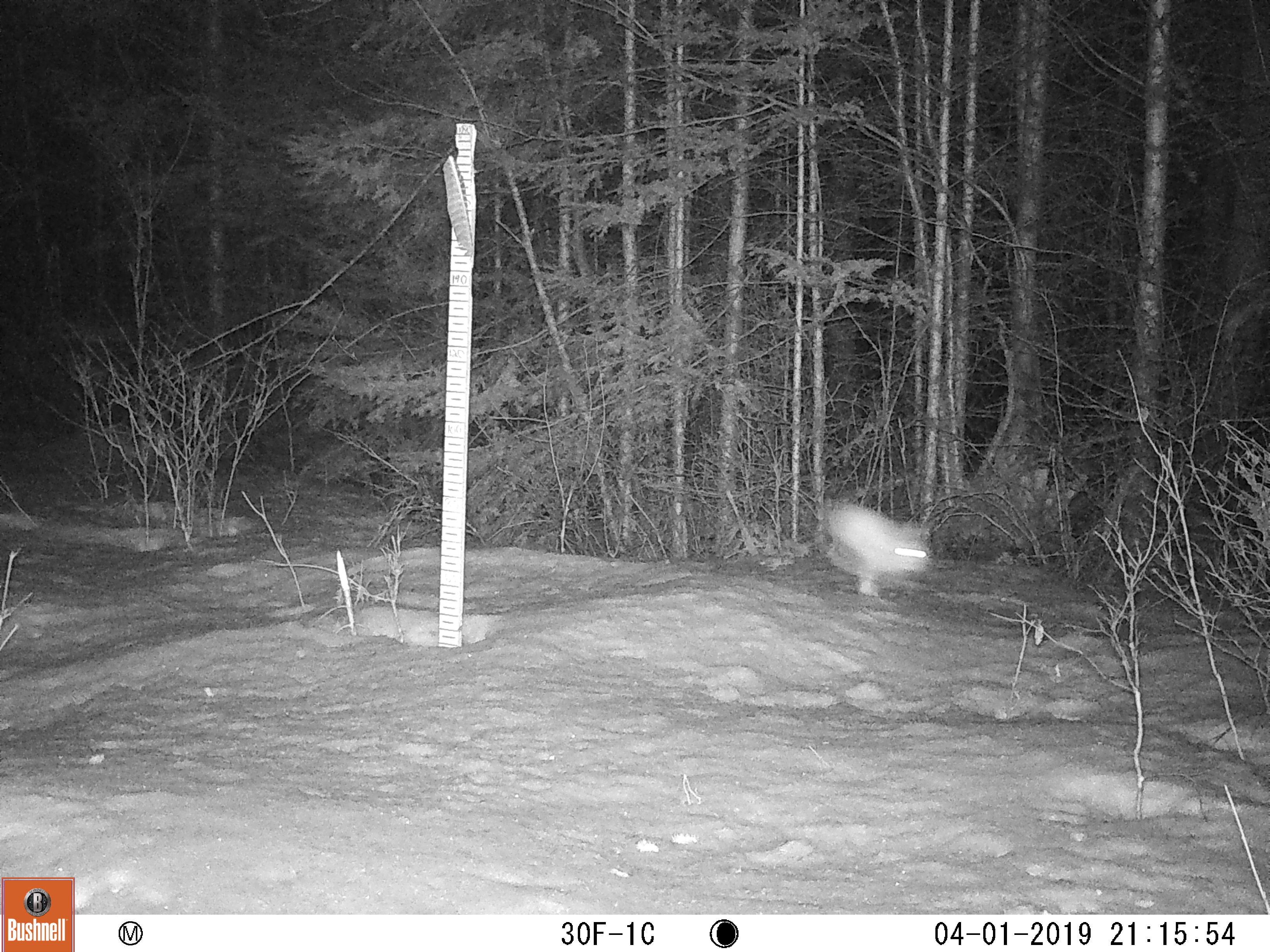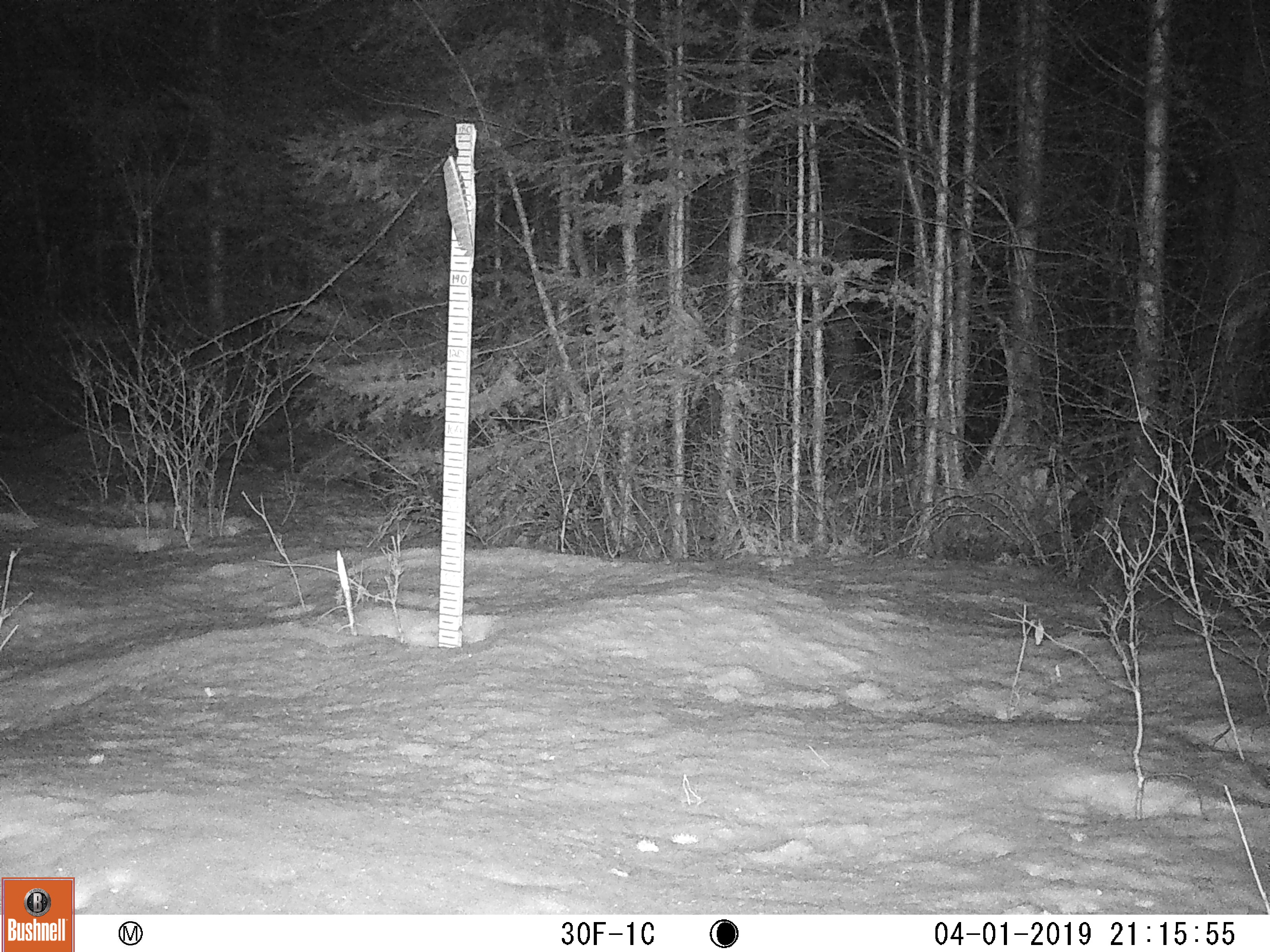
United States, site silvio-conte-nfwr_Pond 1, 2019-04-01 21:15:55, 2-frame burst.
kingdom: Animalia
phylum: Chordata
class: Mammalia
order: Lagomorpha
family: Leporidae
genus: Lepus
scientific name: Lepus americanus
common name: snowshoe hare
Snowshoe hare (Lepus americanus).